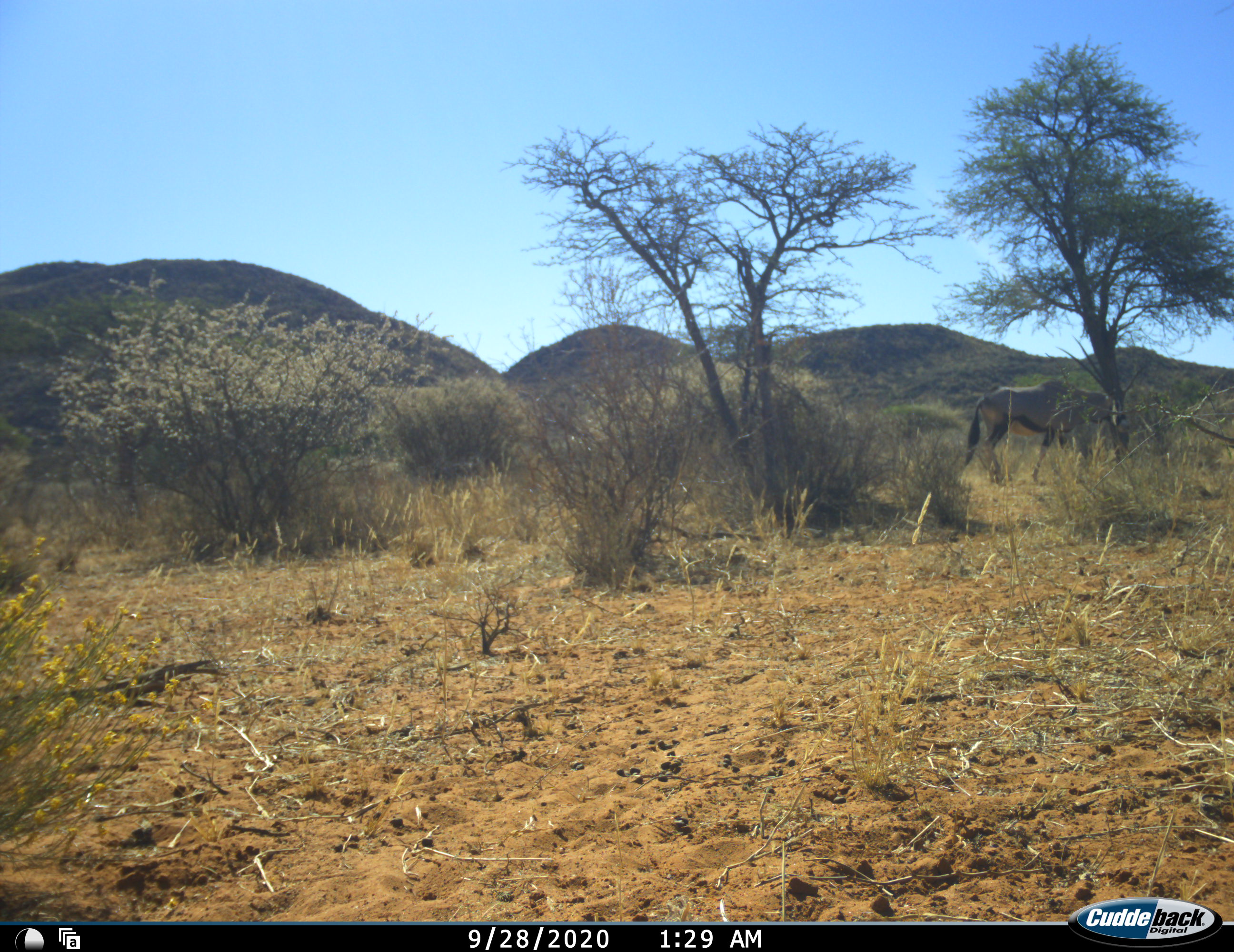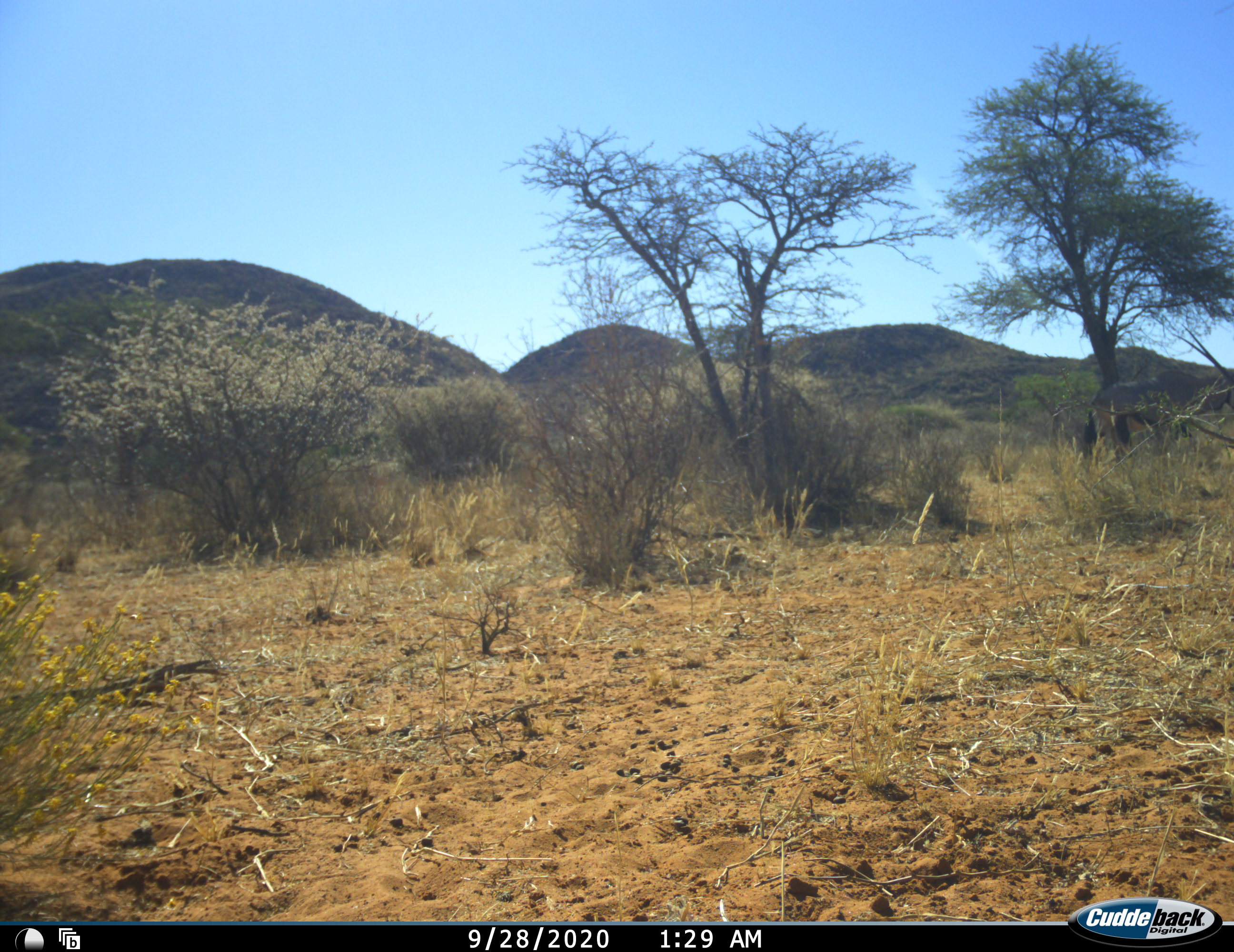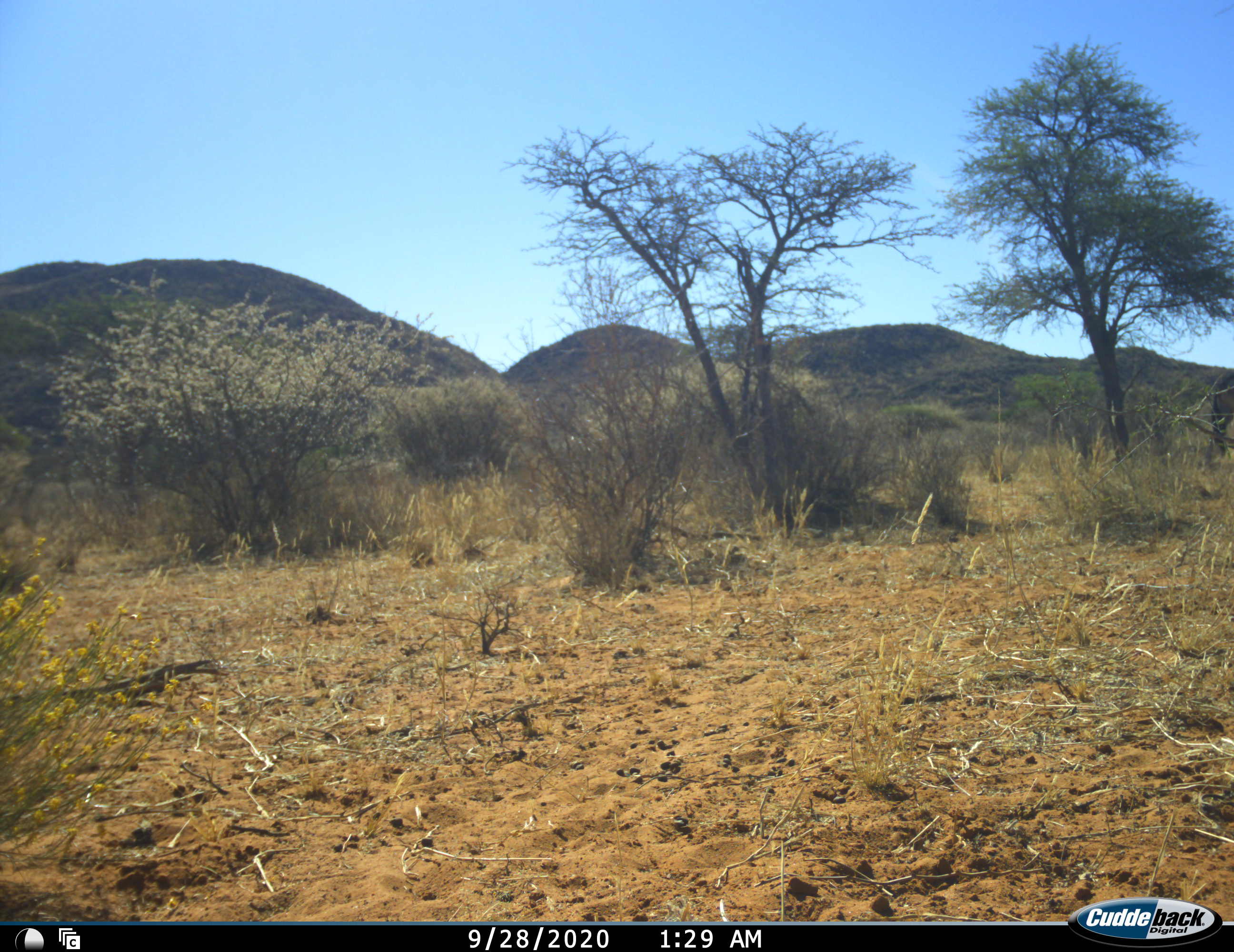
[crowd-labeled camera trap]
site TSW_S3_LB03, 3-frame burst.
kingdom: Animalia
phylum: Chordata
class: Mammalia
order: Artiodactyla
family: Bovidae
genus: Oryx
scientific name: Oryx gazella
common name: gemsbok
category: oryx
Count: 1.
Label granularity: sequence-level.